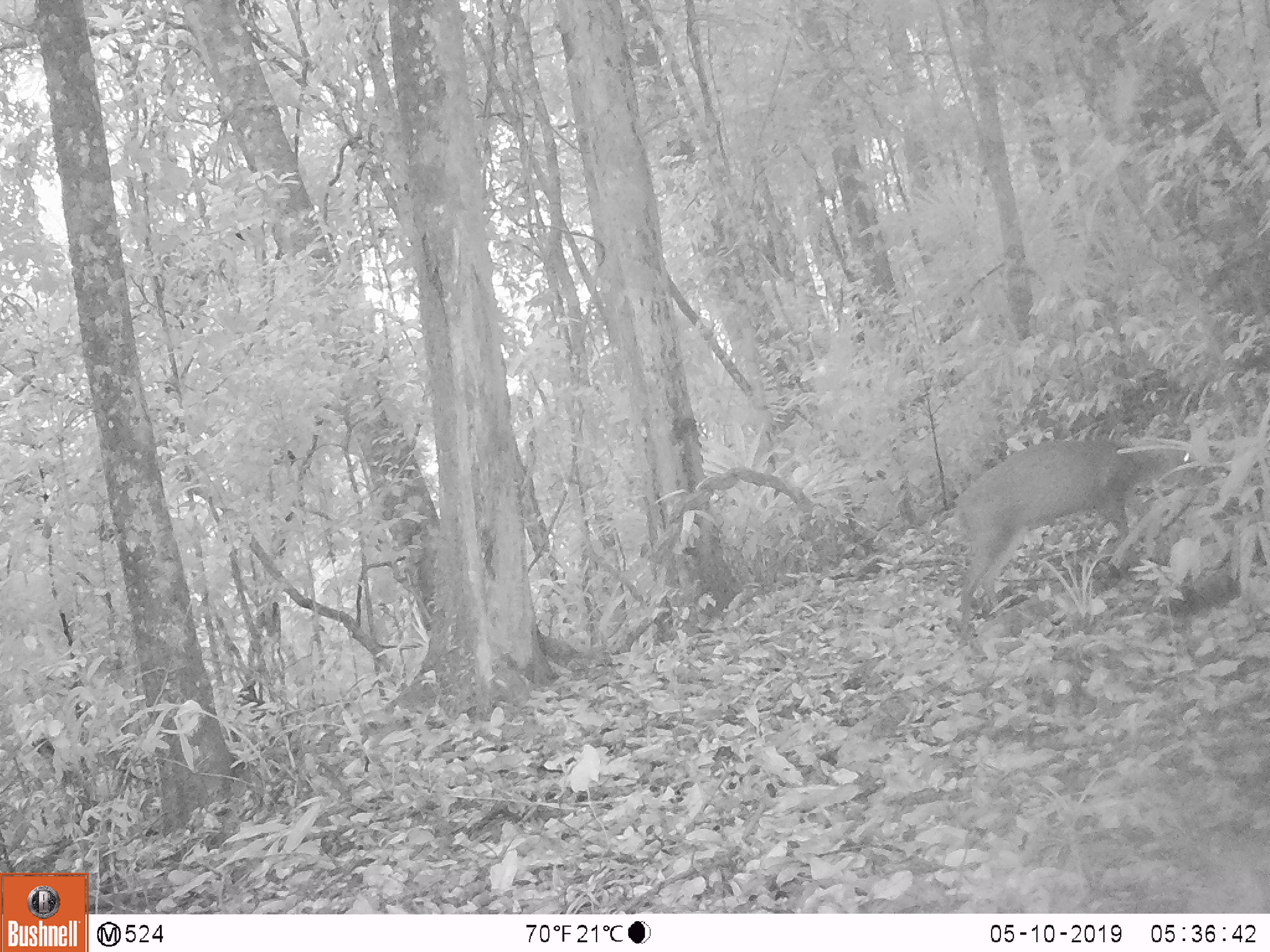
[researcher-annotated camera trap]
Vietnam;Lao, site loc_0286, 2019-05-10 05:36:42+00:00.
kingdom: Animalia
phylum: Chordata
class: Mammalia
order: Artiodactyla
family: Cervidae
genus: Muntiacus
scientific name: Muntiacus rooseveltorum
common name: roosevelt's muntjac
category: roosevelts muntjac group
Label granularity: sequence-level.